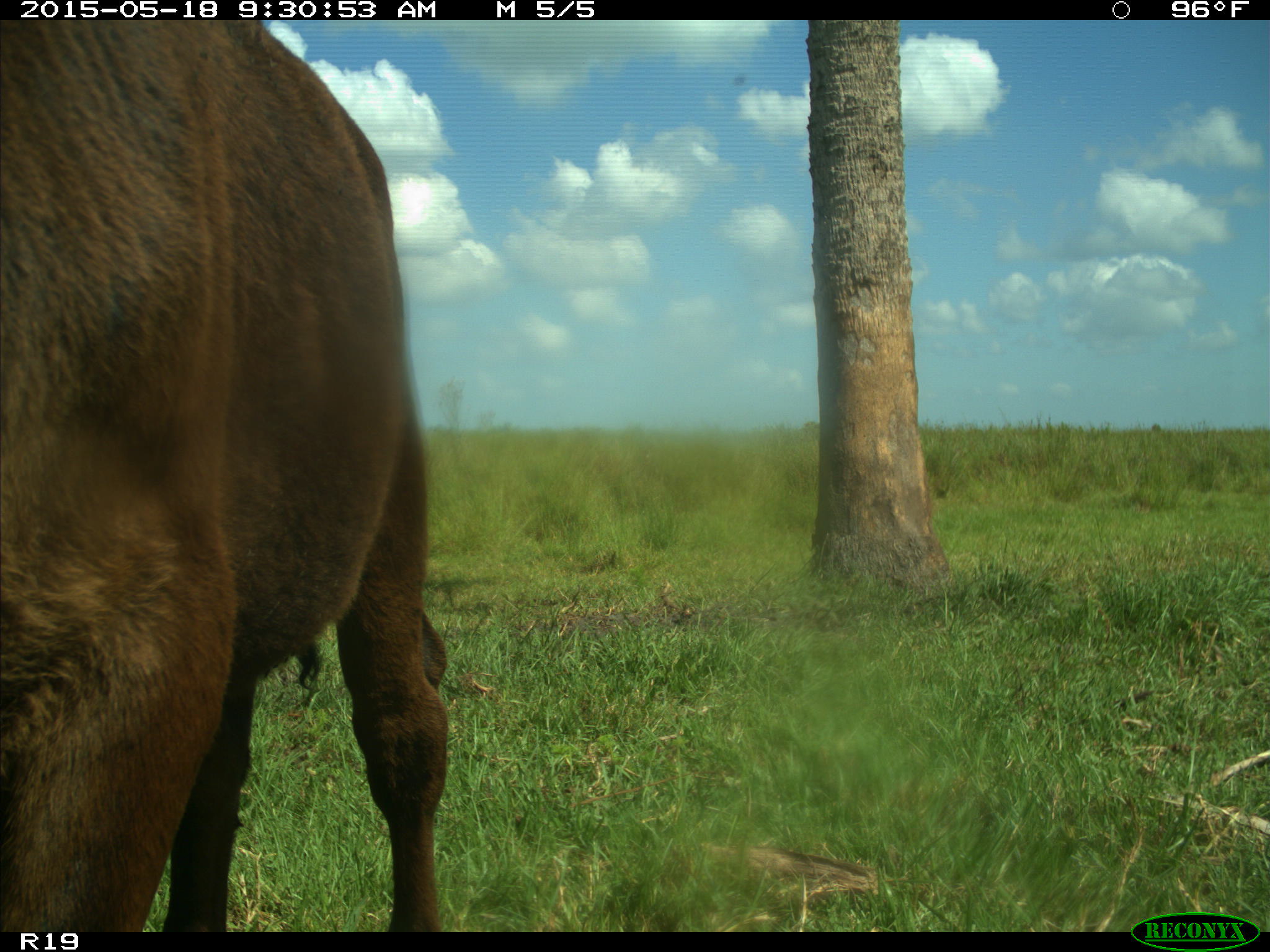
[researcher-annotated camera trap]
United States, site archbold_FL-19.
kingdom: Animalia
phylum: Chordata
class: Mammalia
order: Artiodactyla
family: Bovidae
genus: Bos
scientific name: Bos taurus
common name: domestic cow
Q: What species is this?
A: Bos taurus (domestic cow).